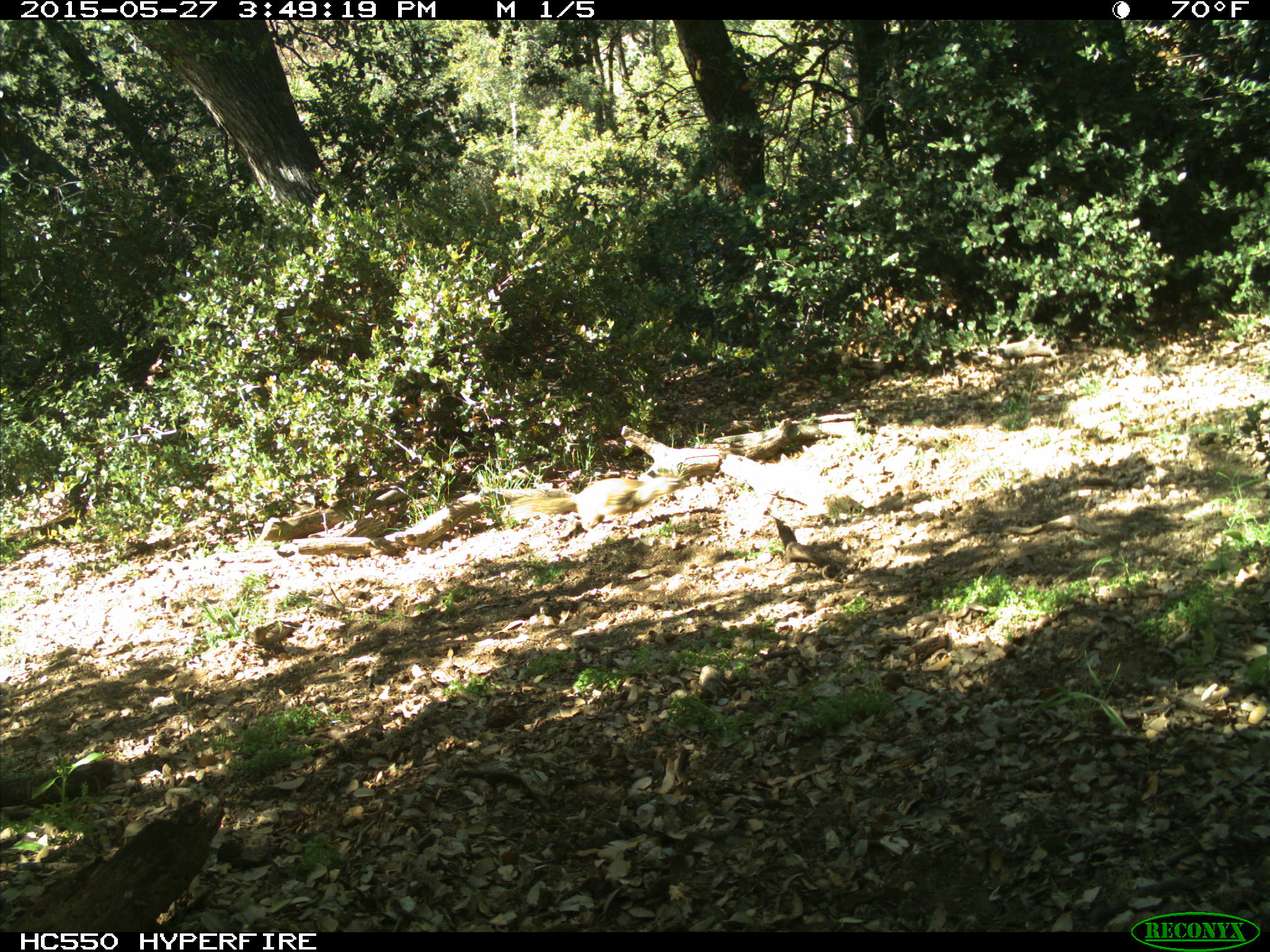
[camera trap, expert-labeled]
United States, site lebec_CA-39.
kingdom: Animalia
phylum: Chordata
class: Mammalia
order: Rodentia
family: Sciuridae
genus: Otospermophilus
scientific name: Otospermophilus beecheyi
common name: california ground squirrel